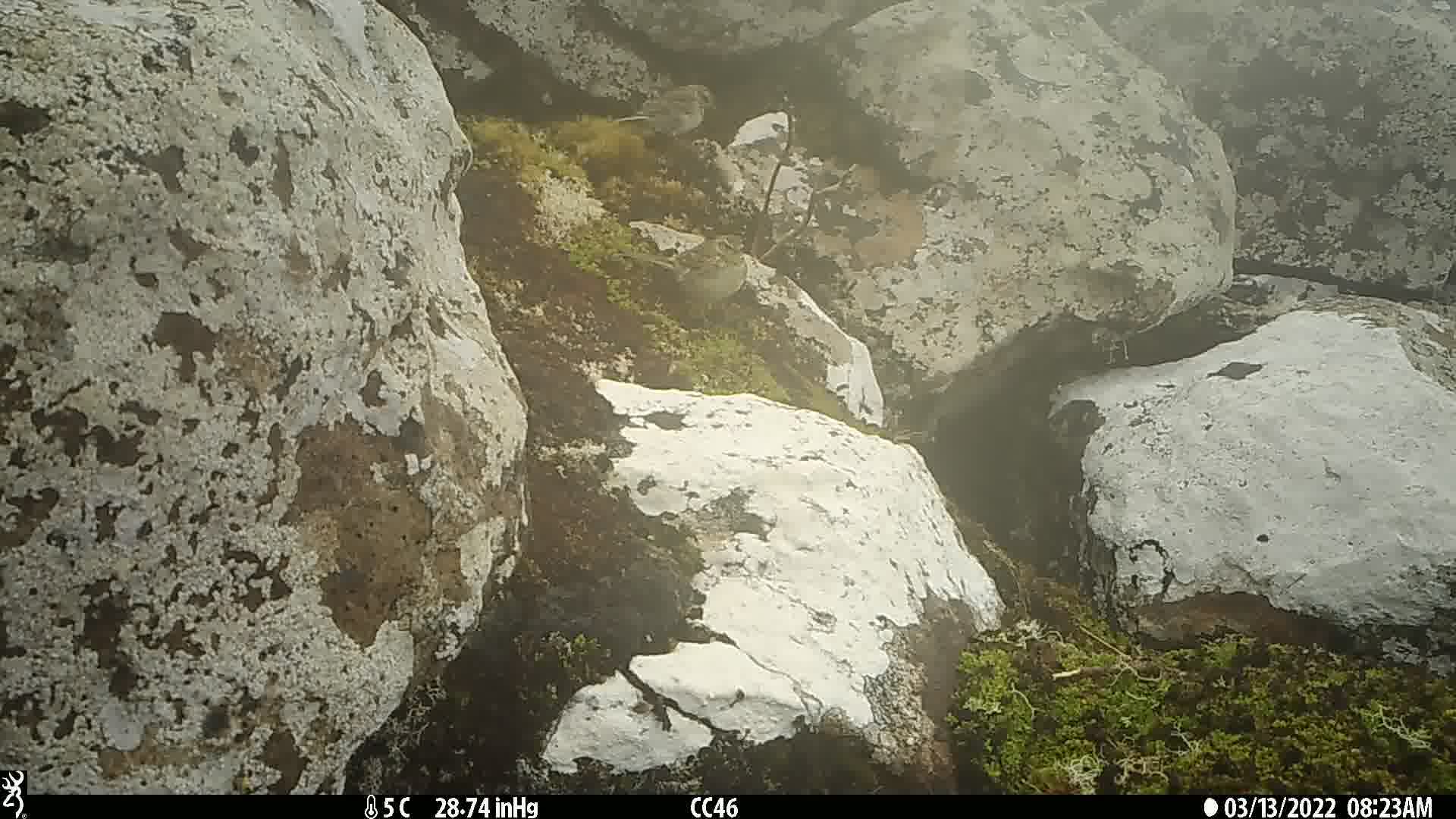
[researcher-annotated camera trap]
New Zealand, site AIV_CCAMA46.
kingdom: Animalia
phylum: Chordata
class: Aves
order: Passeriformes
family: Motacillidae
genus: Anthus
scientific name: Anthus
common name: pipit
Pipit (Anthus).